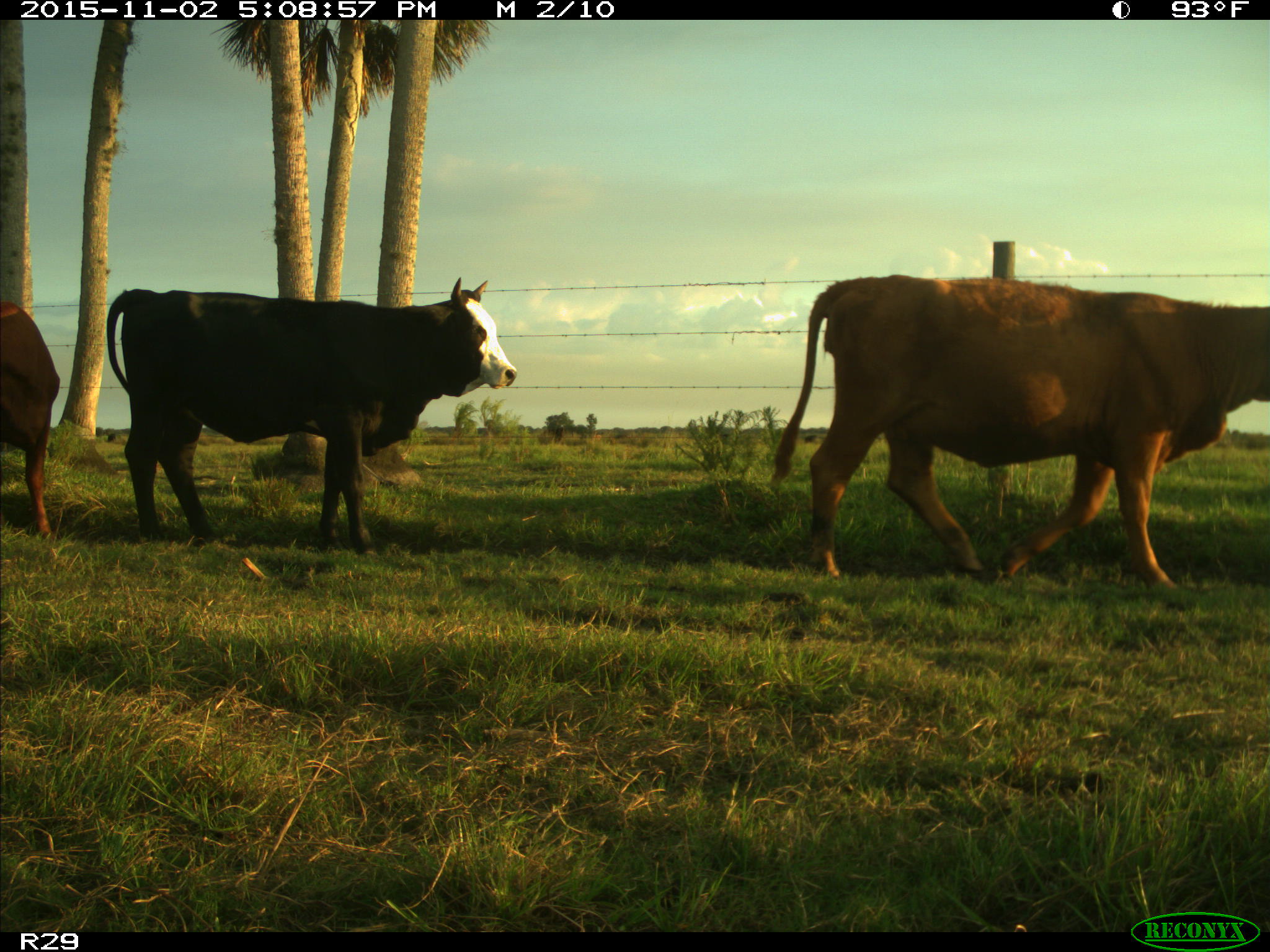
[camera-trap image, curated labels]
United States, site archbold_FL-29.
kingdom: Animalia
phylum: Chordata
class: Mammalia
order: Artiodactyla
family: Bovidae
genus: Bos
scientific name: Bos taurus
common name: domestic cow